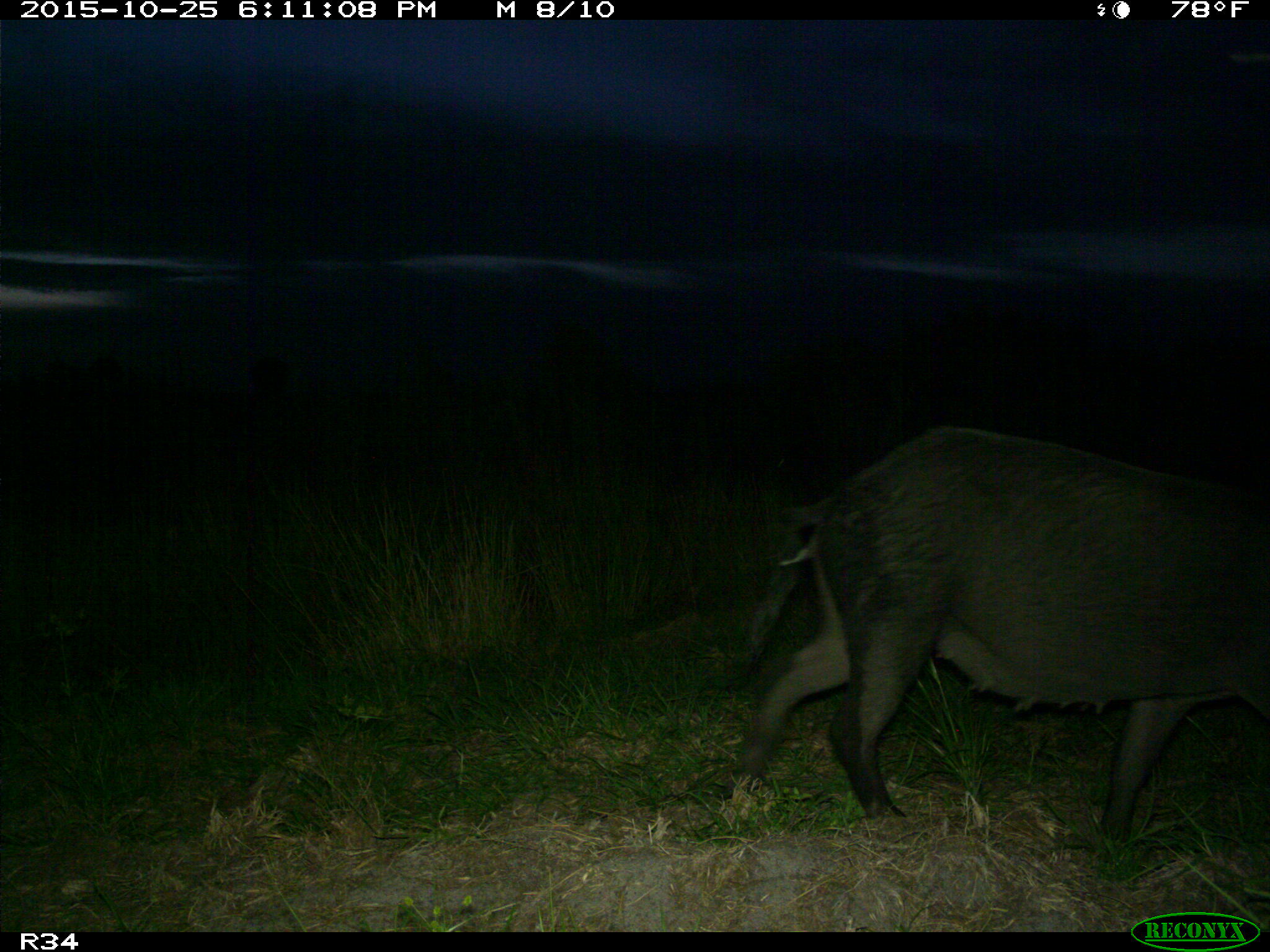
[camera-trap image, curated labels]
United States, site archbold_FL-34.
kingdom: Animalia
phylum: Chordata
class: Mammalia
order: Artiodactyla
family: Suidae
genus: Sus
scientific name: Sus scrofa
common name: wild boar